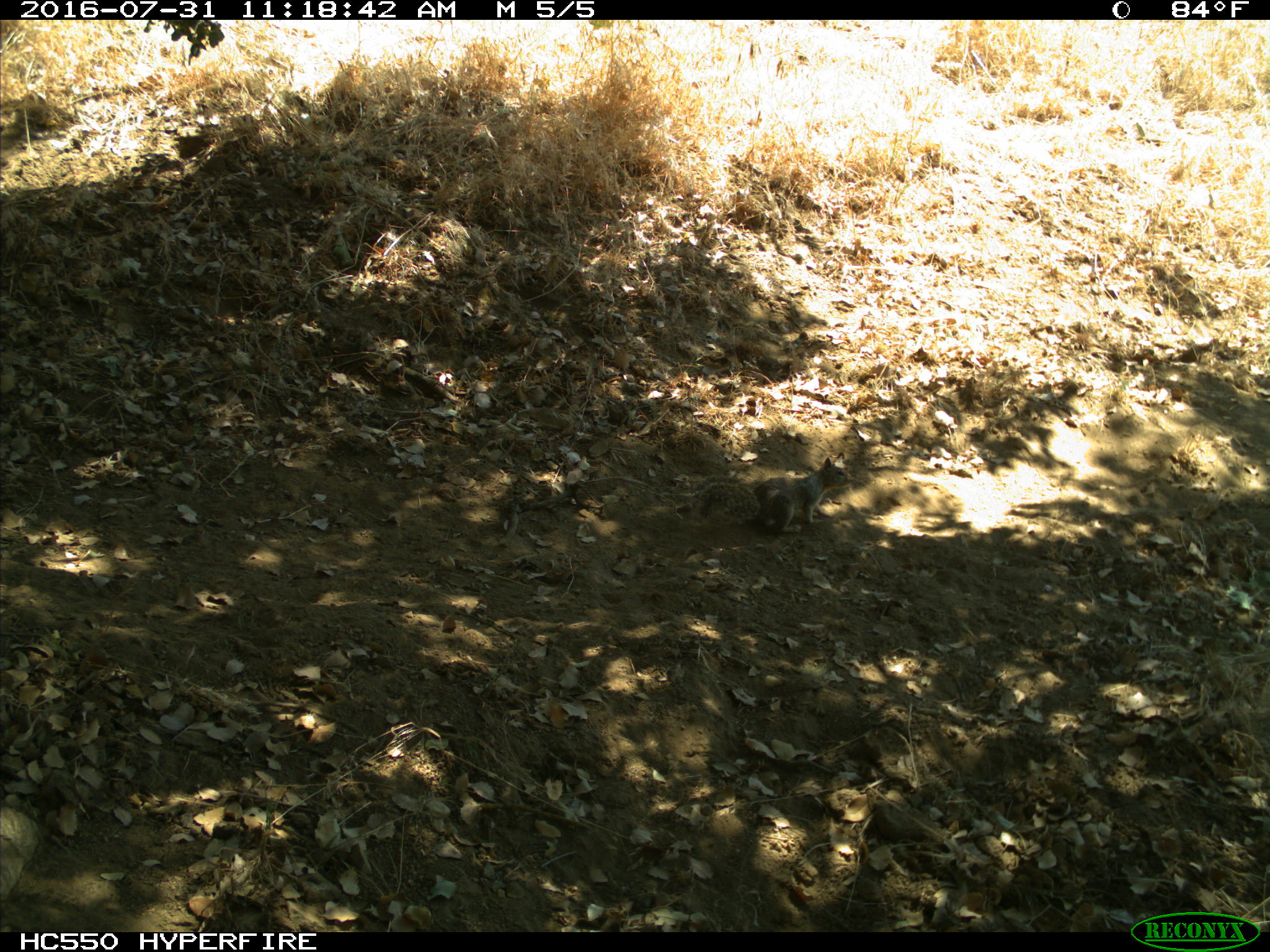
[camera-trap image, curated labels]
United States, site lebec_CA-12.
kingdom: Animalia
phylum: Chordata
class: Mammalia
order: Rodentia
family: Sciuridae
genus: Otospermophilus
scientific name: Otospermophilus beecheyi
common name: california ground squirrel